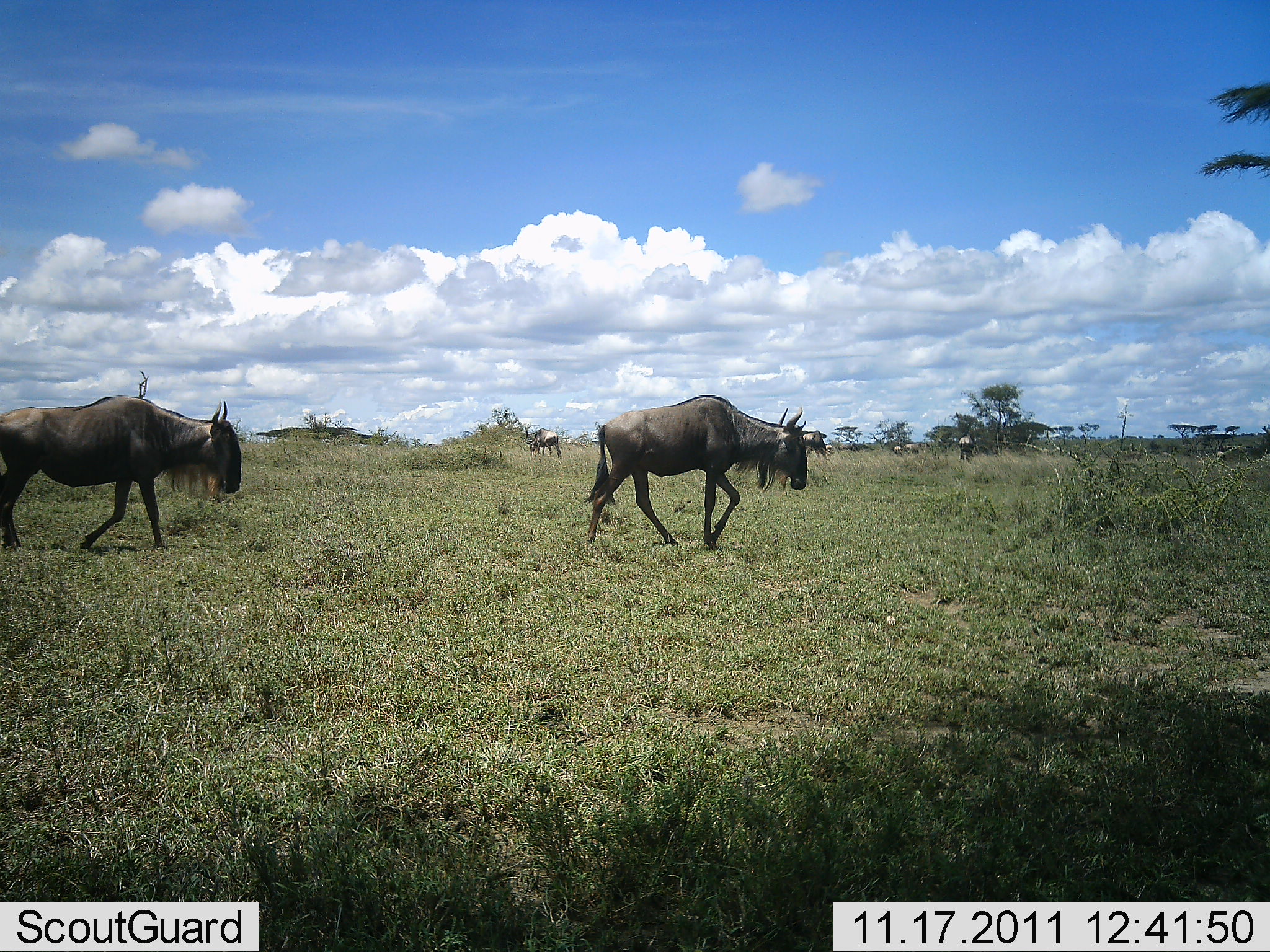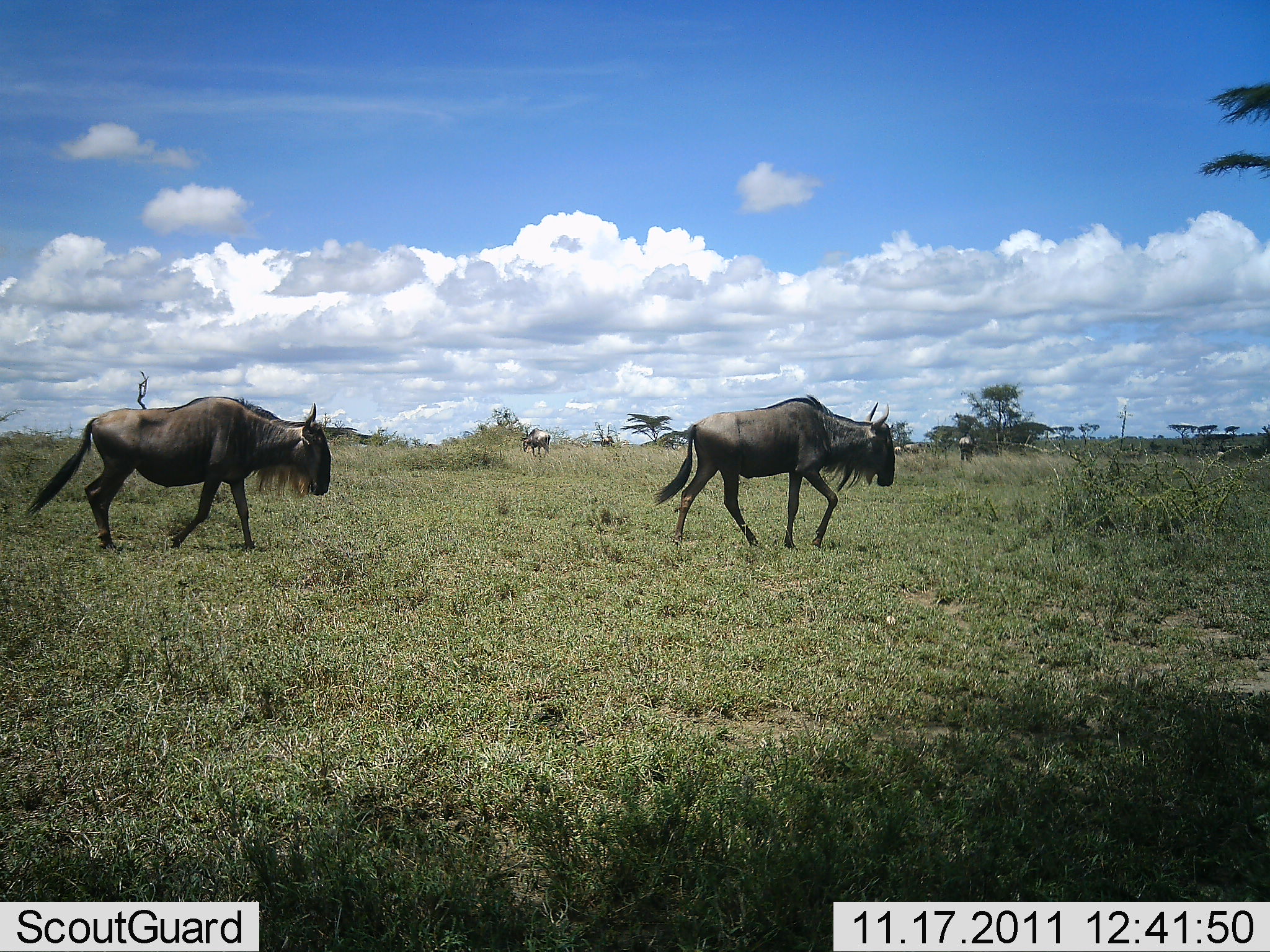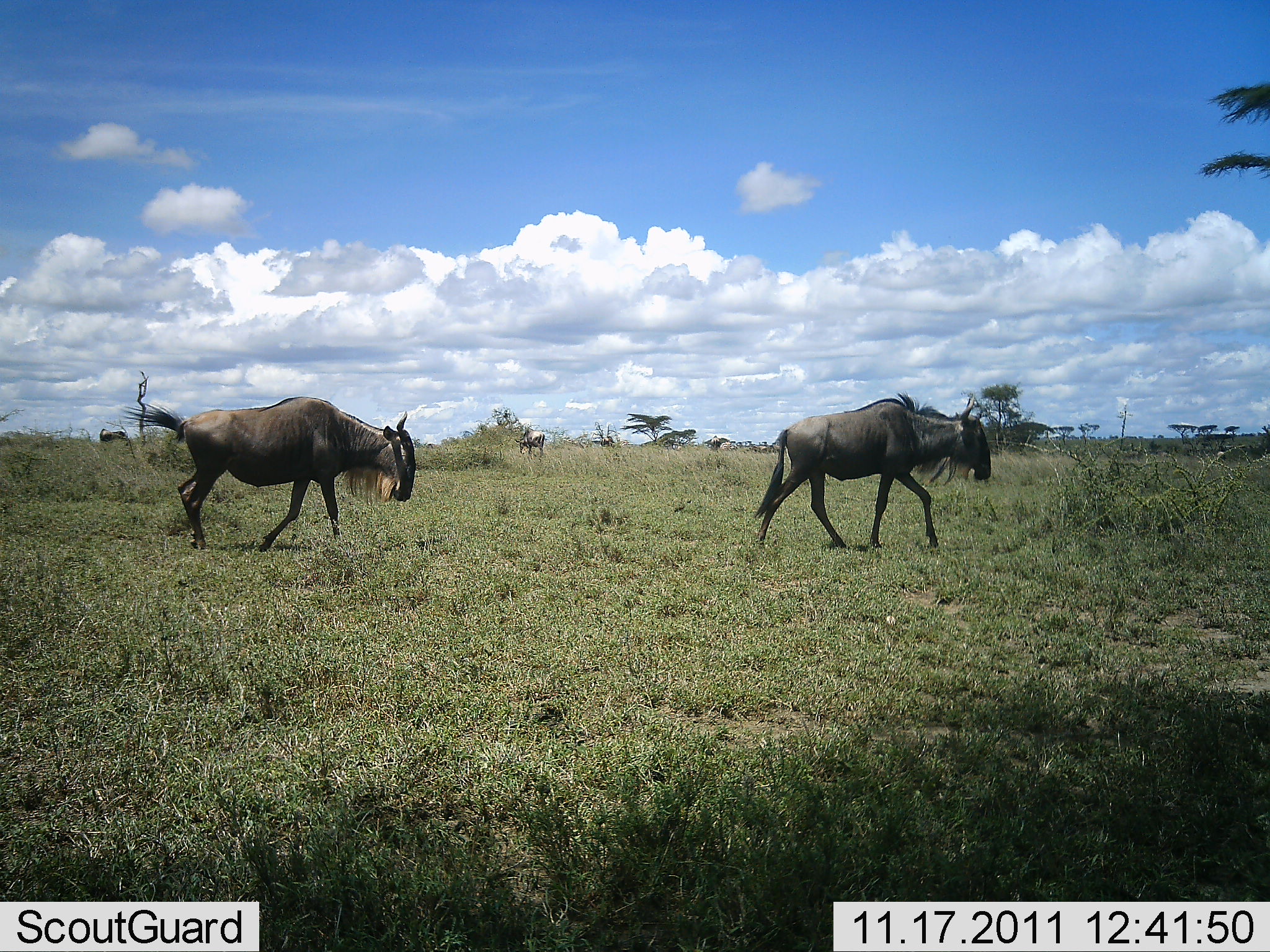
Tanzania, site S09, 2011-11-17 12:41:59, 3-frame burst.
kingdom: Animalia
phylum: Chordata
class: Mammalia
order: Artiodactyla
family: Bovidae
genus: Connochaetes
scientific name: Connochaetes taurinus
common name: blue wildebeest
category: wildebeest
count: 3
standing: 15%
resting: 0%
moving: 100%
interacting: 0%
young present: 0%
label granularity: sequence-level